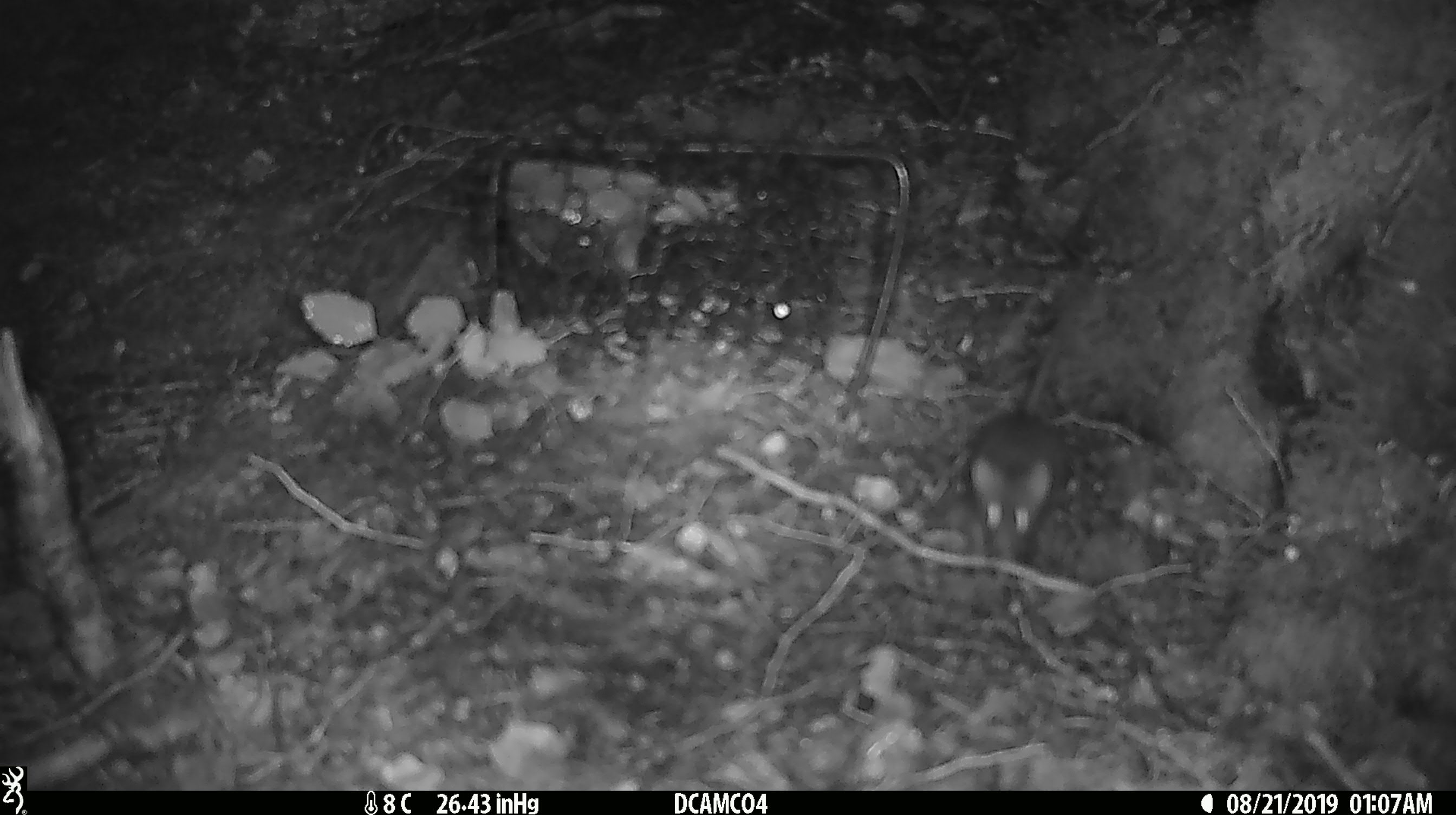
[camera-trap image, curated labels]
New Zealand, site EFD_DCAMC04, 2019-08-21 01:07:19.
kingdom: Animalia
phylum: Chordata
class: Mammalia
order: Rodentia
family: Muridae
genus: Mus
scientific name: Mus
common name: mouse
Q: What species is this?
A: Mouse (Mus).